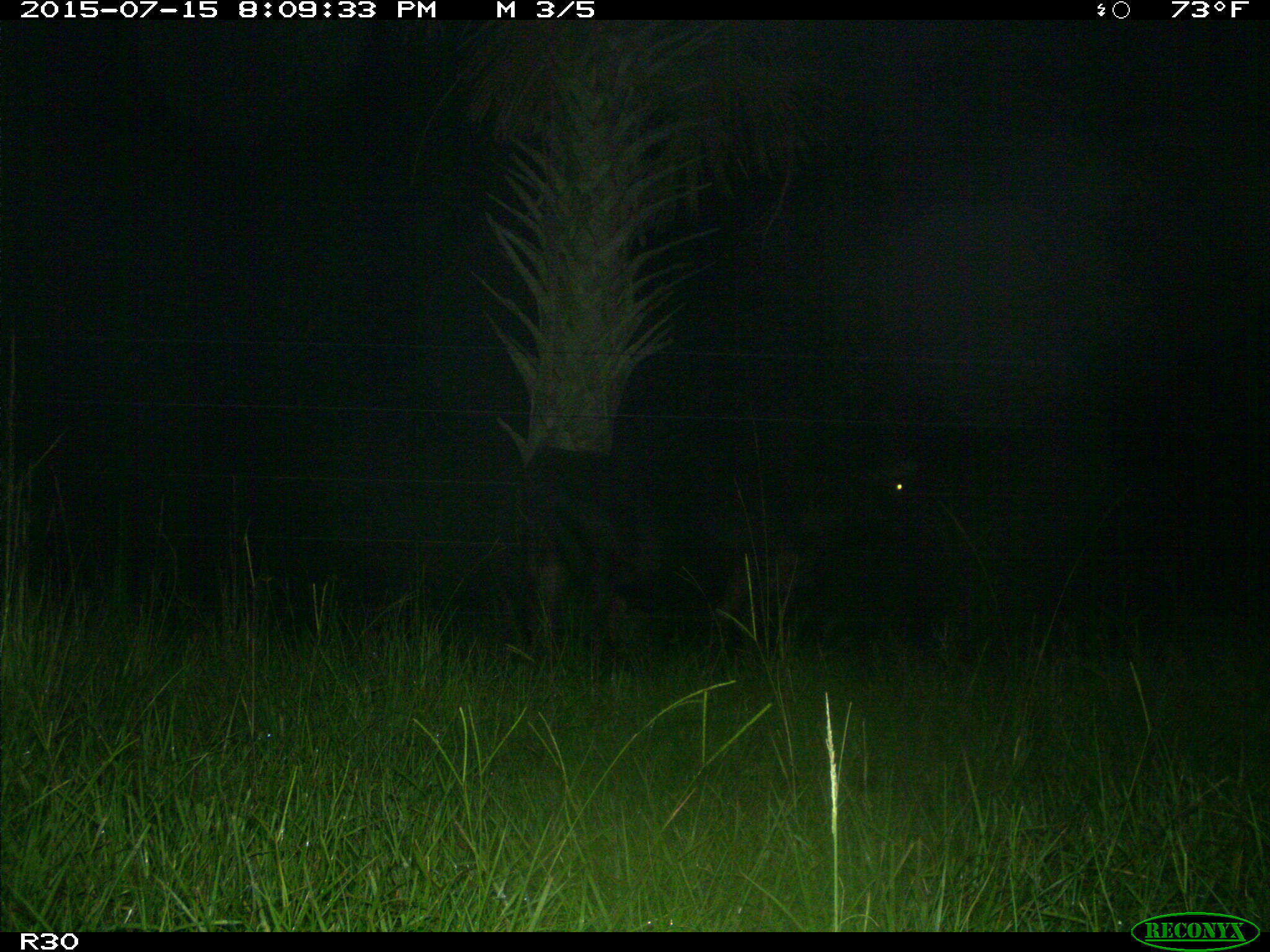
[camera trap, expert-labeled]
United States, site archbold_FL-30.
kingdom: Animalia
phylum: Chordata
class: Mammalia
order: Artiodactyla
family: Bovidae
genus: Bos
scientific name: Bos taurus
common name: domestic cow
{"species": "Bos taurus (domestic cow)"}